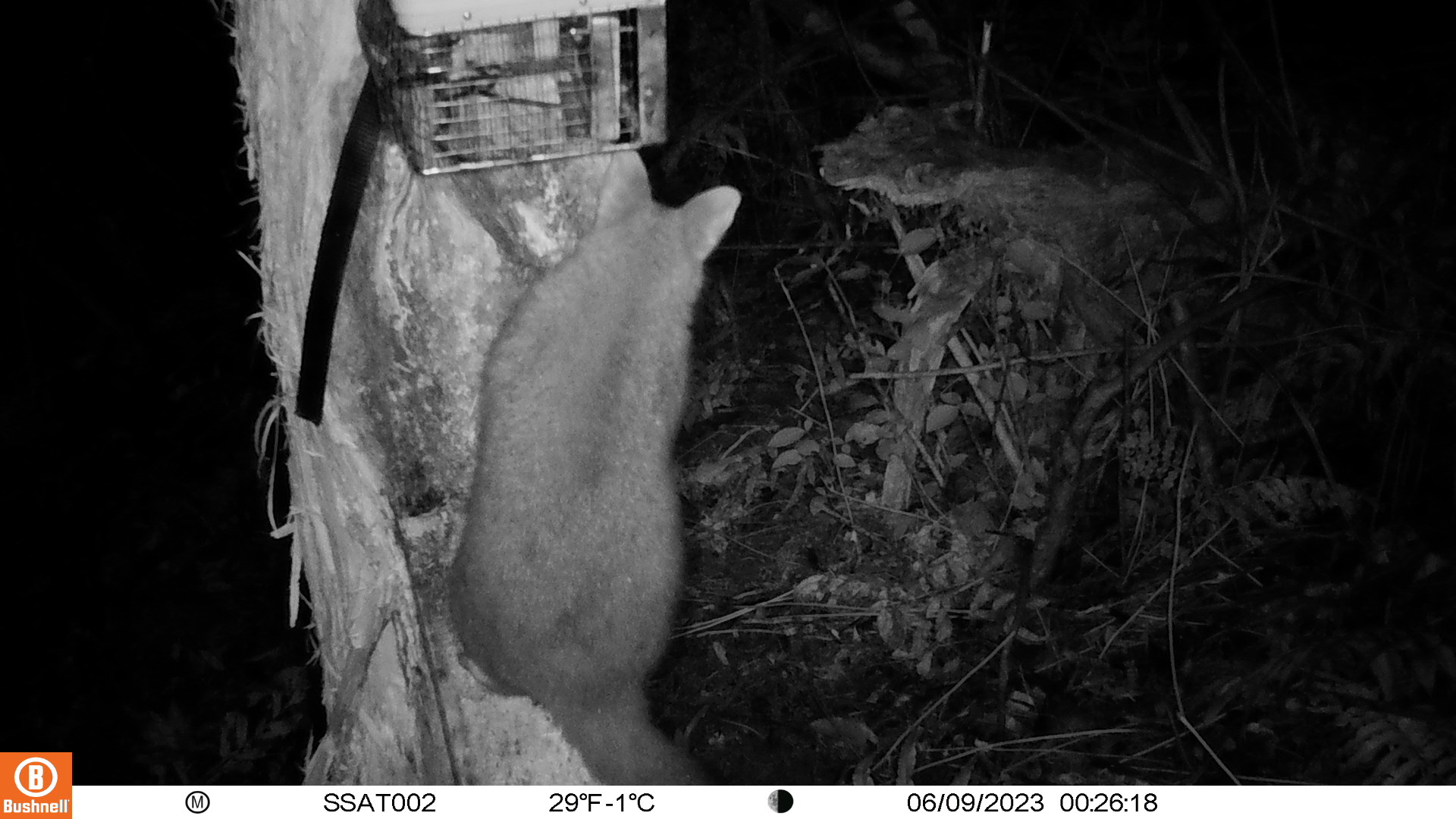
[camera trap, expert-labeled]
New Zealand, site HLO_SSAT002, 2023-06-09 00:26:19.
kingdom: Animalia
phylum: Chordata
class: Mammalia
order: Diprotodontia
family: Phalangeridae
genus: Trichosurus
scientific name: Trichosurus vulpecula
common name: common brushtail possum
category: possum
Possum (common brushtail possum) (Trichosurus vulpecula).